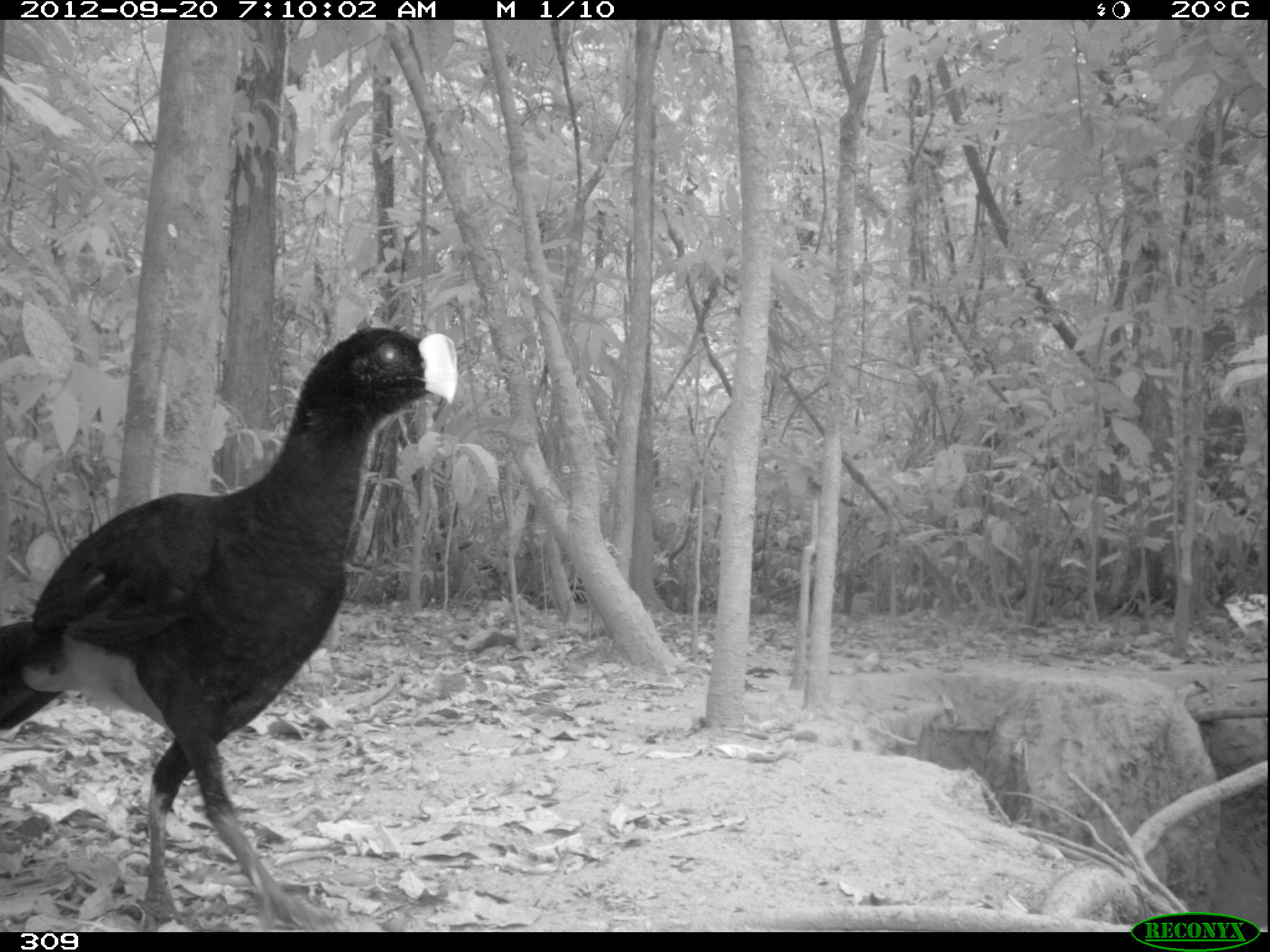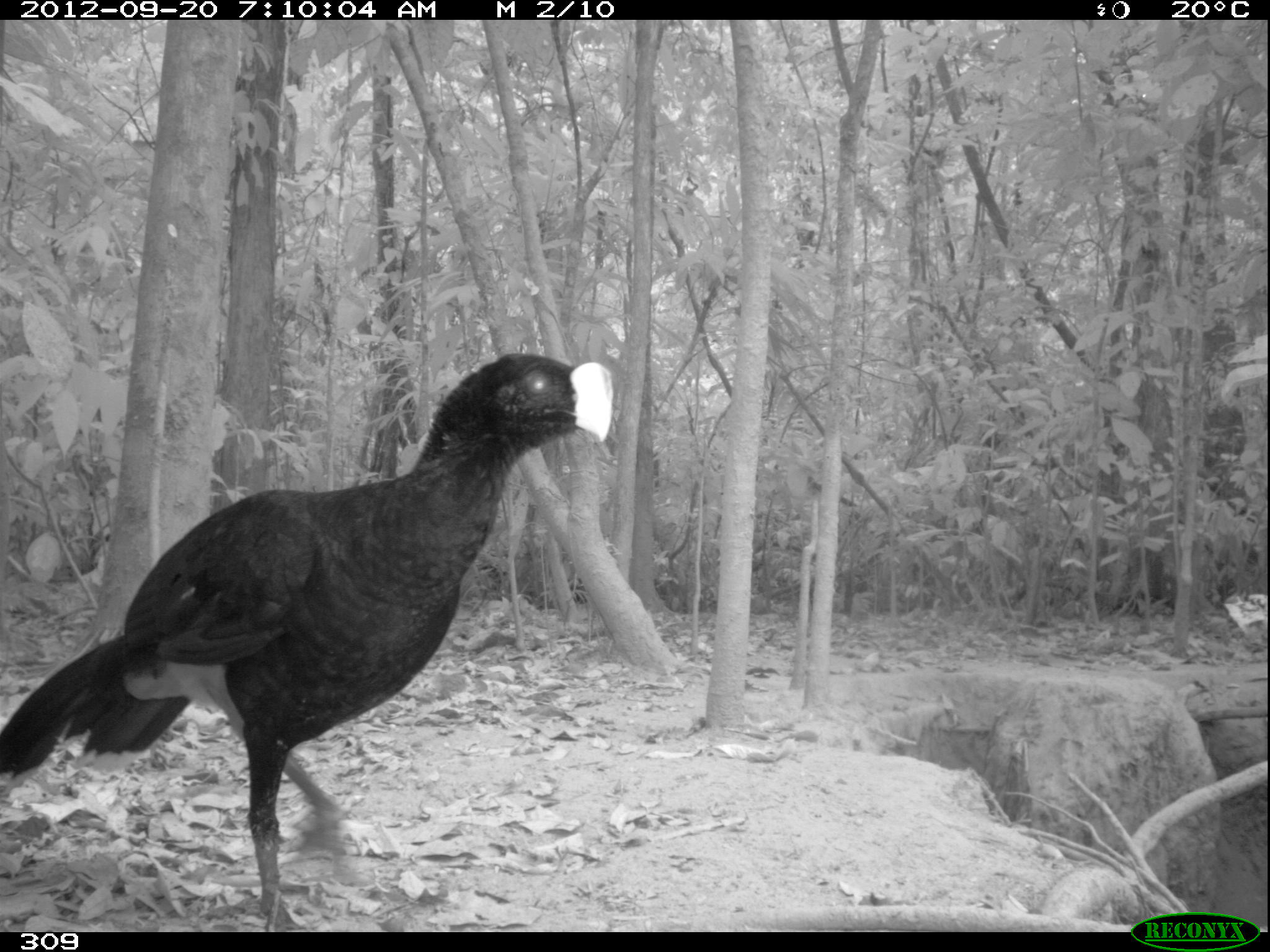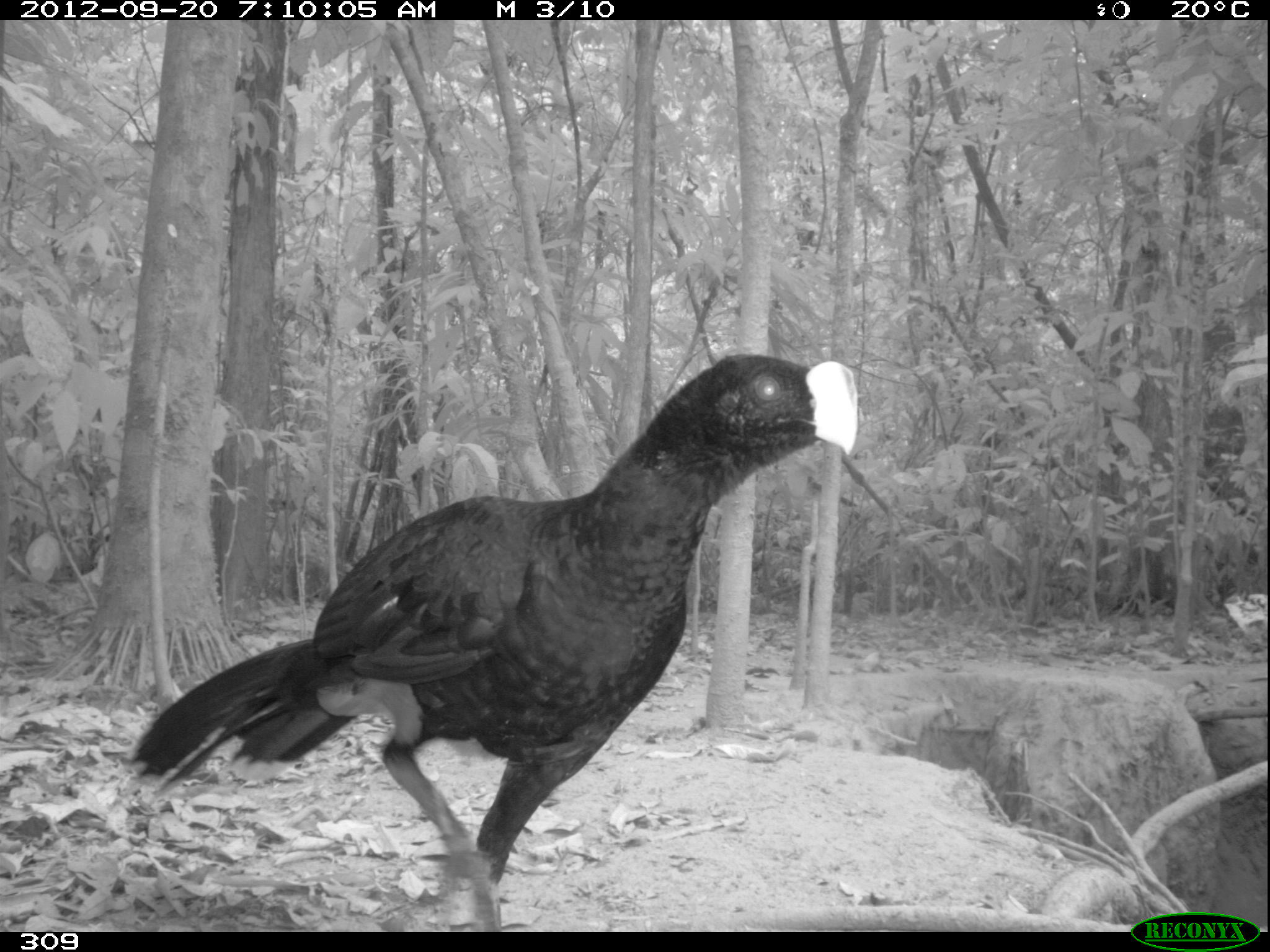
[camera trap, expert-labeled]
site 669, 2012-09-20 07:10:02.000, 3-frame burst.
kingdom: Animalia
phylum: Chordata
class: Aves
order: Galliformes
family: Cracidae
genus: Mitu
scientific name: Mitu tuberosum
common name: razor-billed curassow